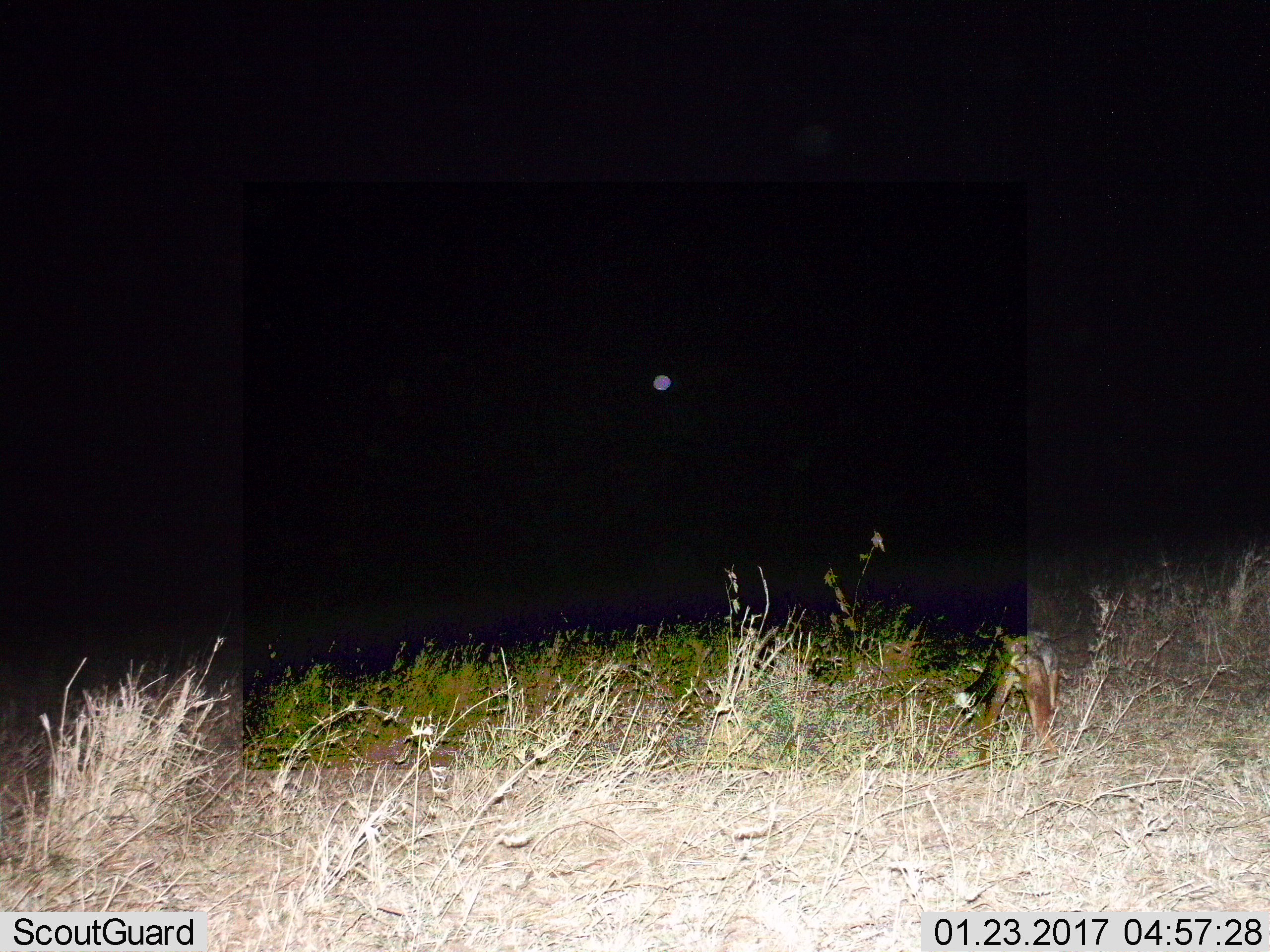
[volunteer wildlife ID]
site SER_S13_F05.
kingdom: Animalia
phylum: Chordata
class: Mammalia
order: Carnivora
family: Canidae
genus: Lupulella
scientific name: Lupulella mesomelas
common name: black-backed jackal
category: jackalblackbacked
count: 1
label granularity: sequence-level